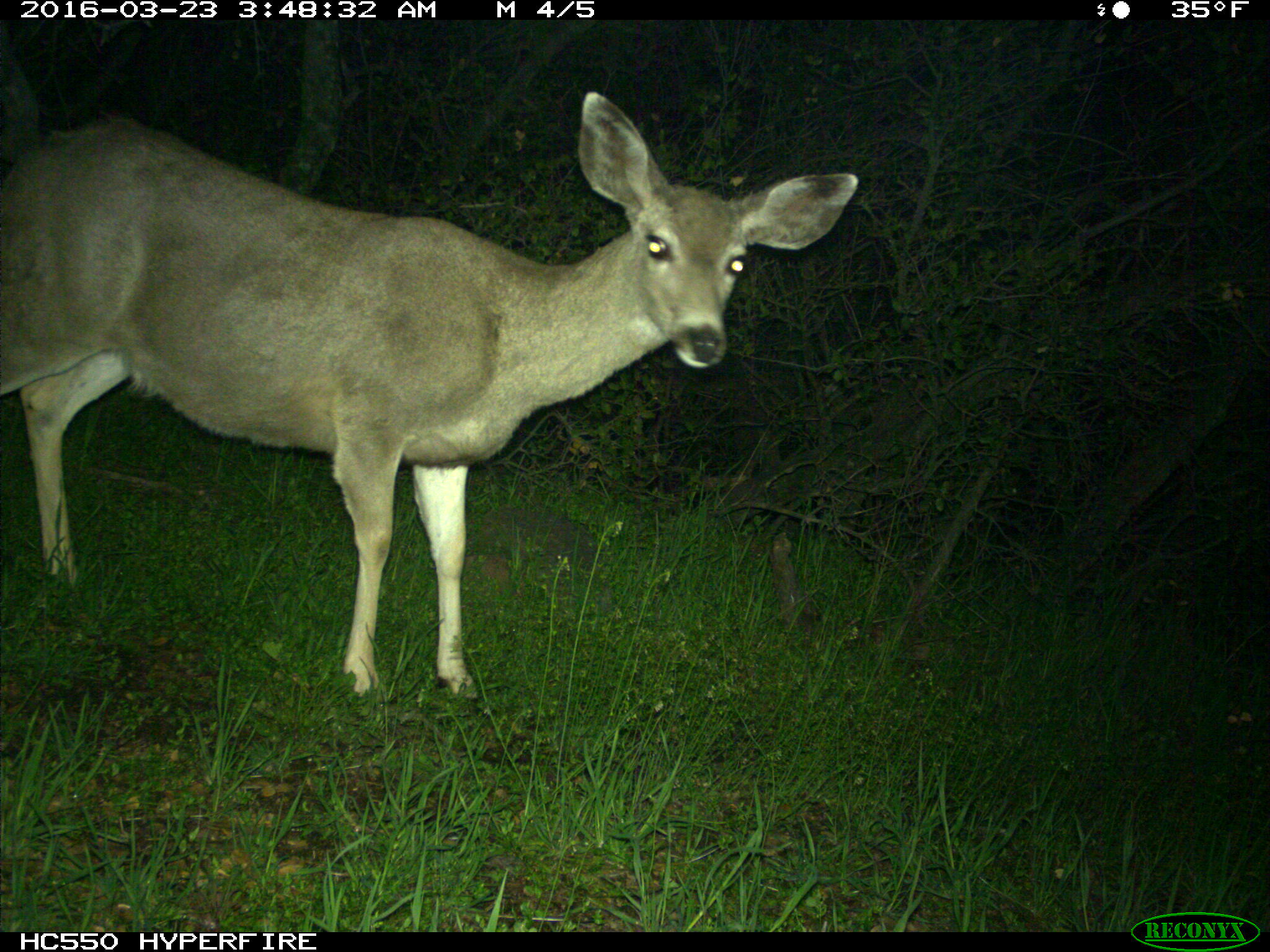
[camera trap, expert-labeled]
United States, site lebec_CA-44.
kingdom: Animalia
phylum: Chordata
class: Mammalia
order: Artiodactyla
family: Cervidae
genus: Odocoileus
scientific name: Odocoileus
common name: deer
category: unidentified deer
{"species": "unidentified deer (deer) (Odocoileus)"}